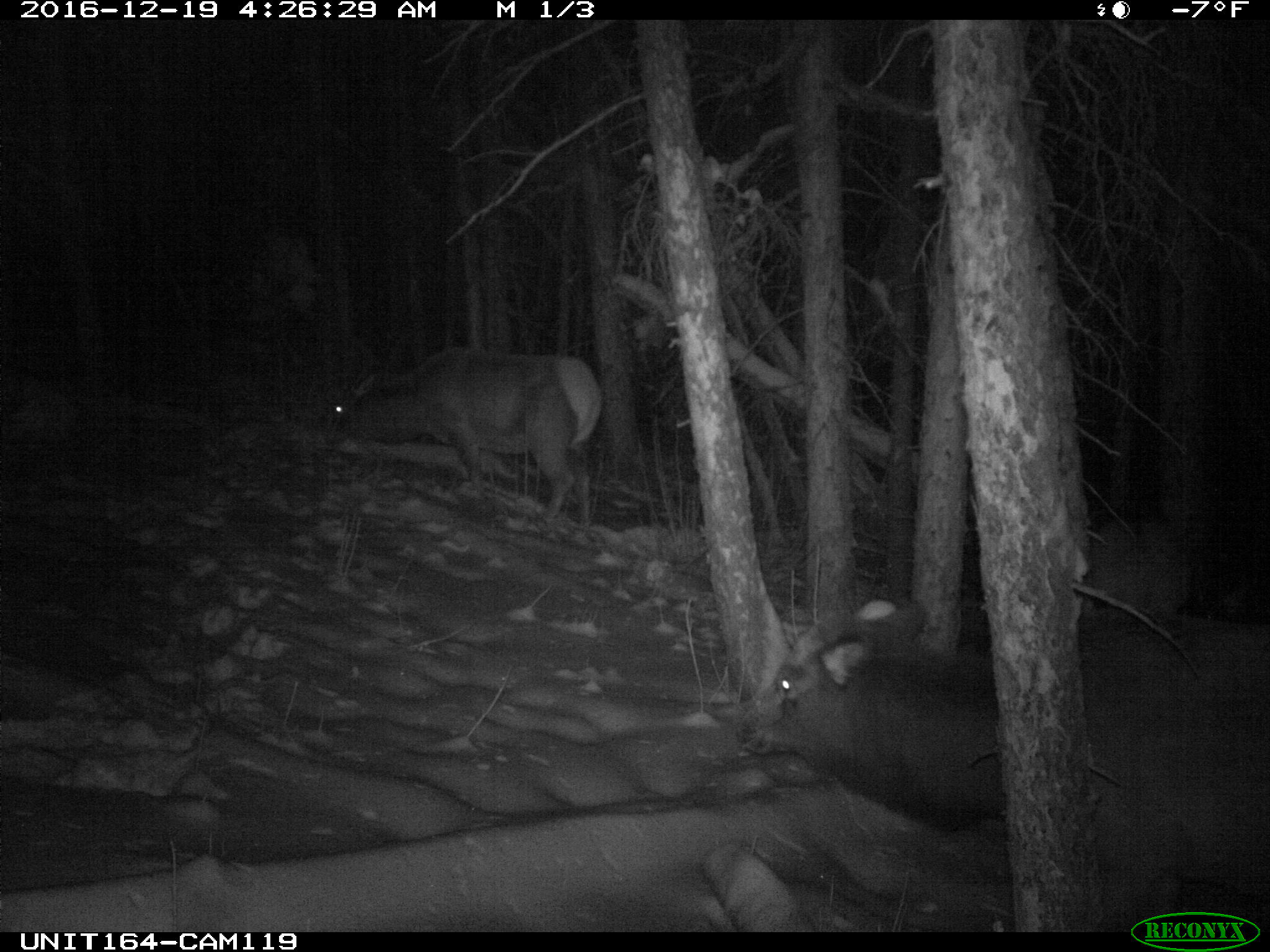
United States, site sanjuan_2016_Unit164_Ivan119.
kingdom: Animalia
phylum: Chordata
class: Mammalia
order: Artiodactyla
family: Cervidae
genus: Cervus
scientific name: Cervus elaphus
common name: red deer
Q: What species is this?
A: Cervus elaphus (red deer).